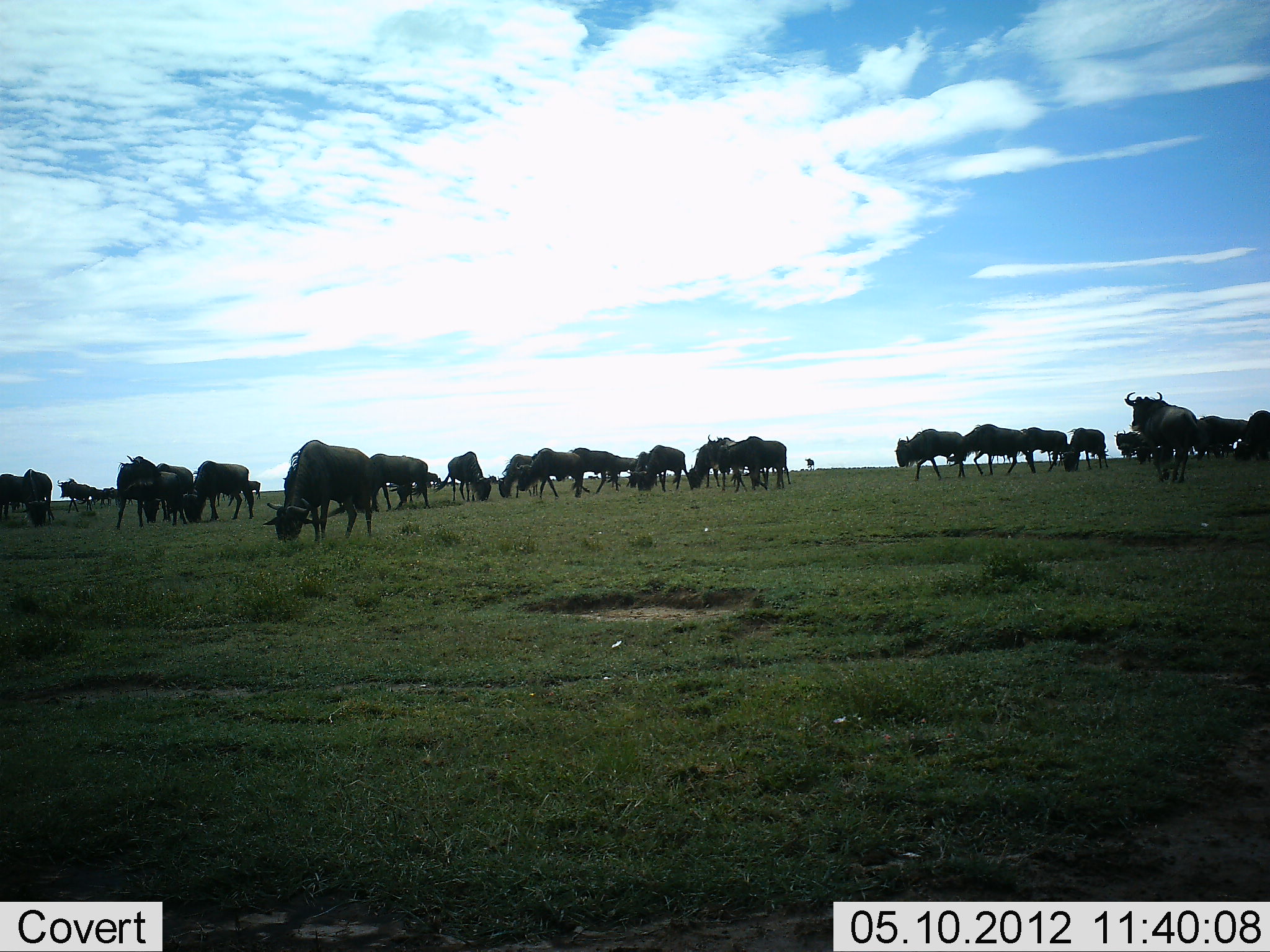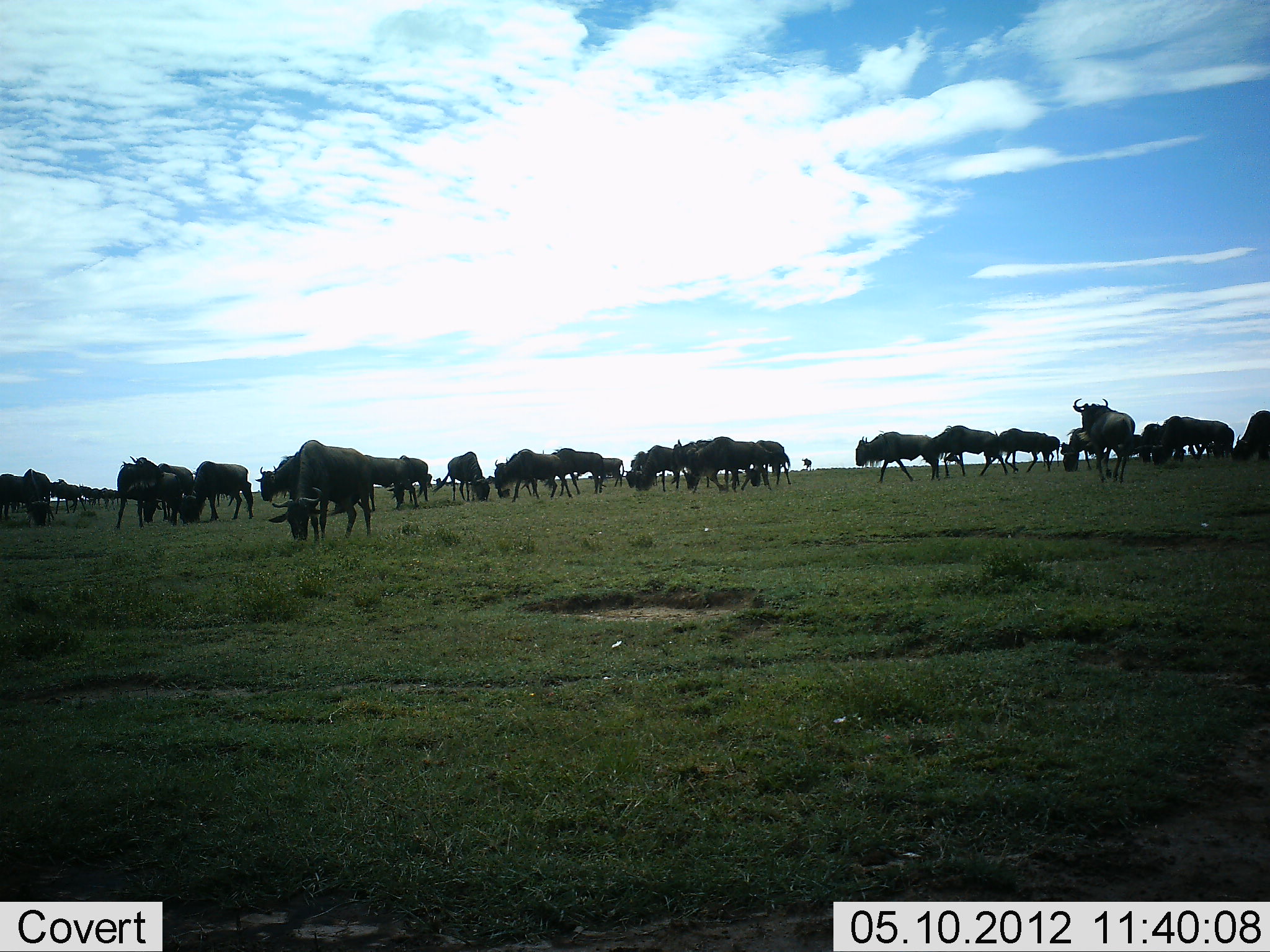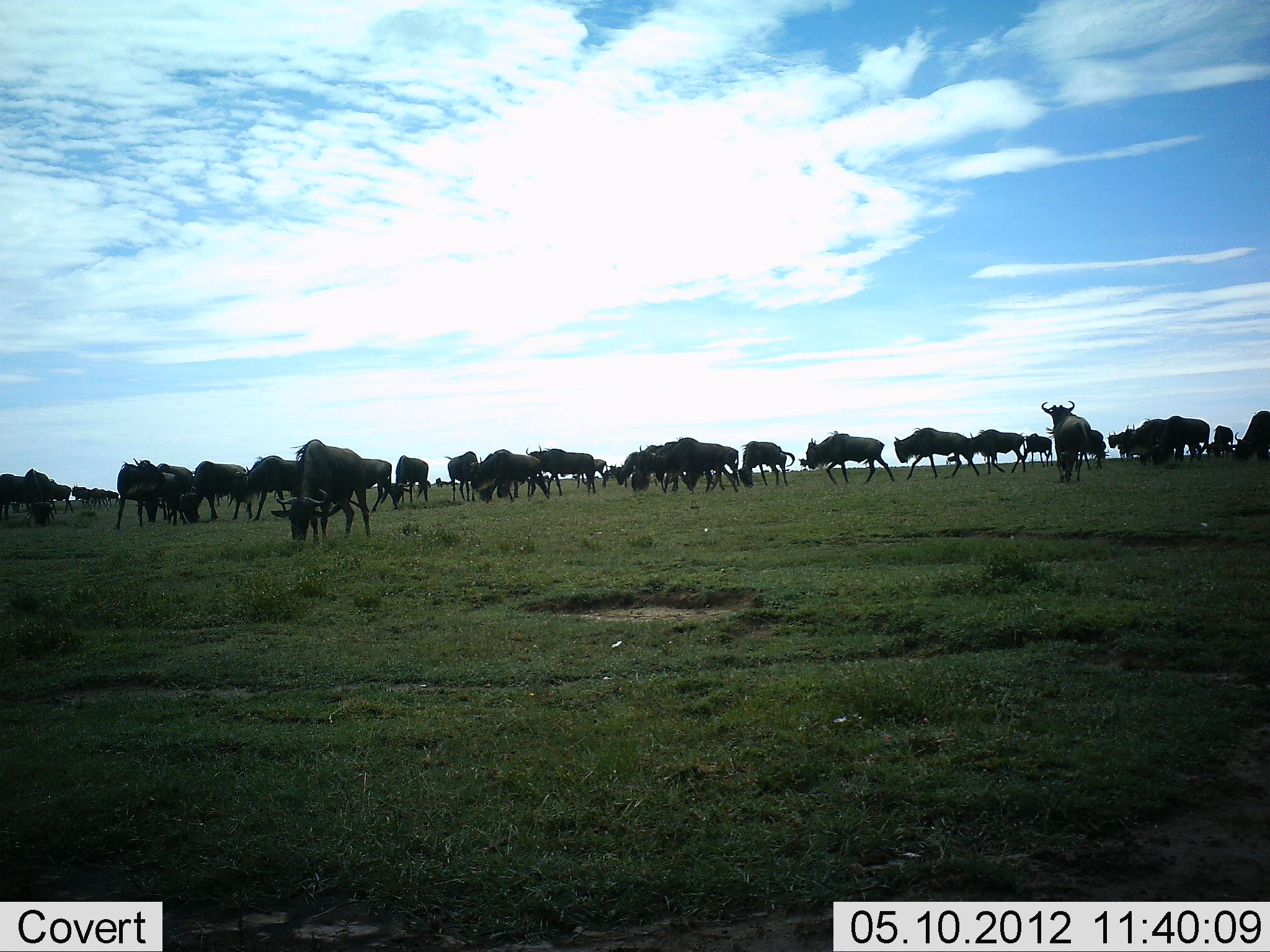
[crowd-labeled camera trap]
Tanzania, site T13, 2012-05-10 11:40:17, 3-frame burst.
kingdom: Animalia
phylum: Chordata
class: Mammalia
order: Artiodactyla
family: Bovidae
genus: Connochaetes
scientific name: Connochaetes taurinus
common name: blue wildebeest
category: wildebeest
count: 11-50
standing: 40%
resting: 0%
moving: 70%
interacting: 10%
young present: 0%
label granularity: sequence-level